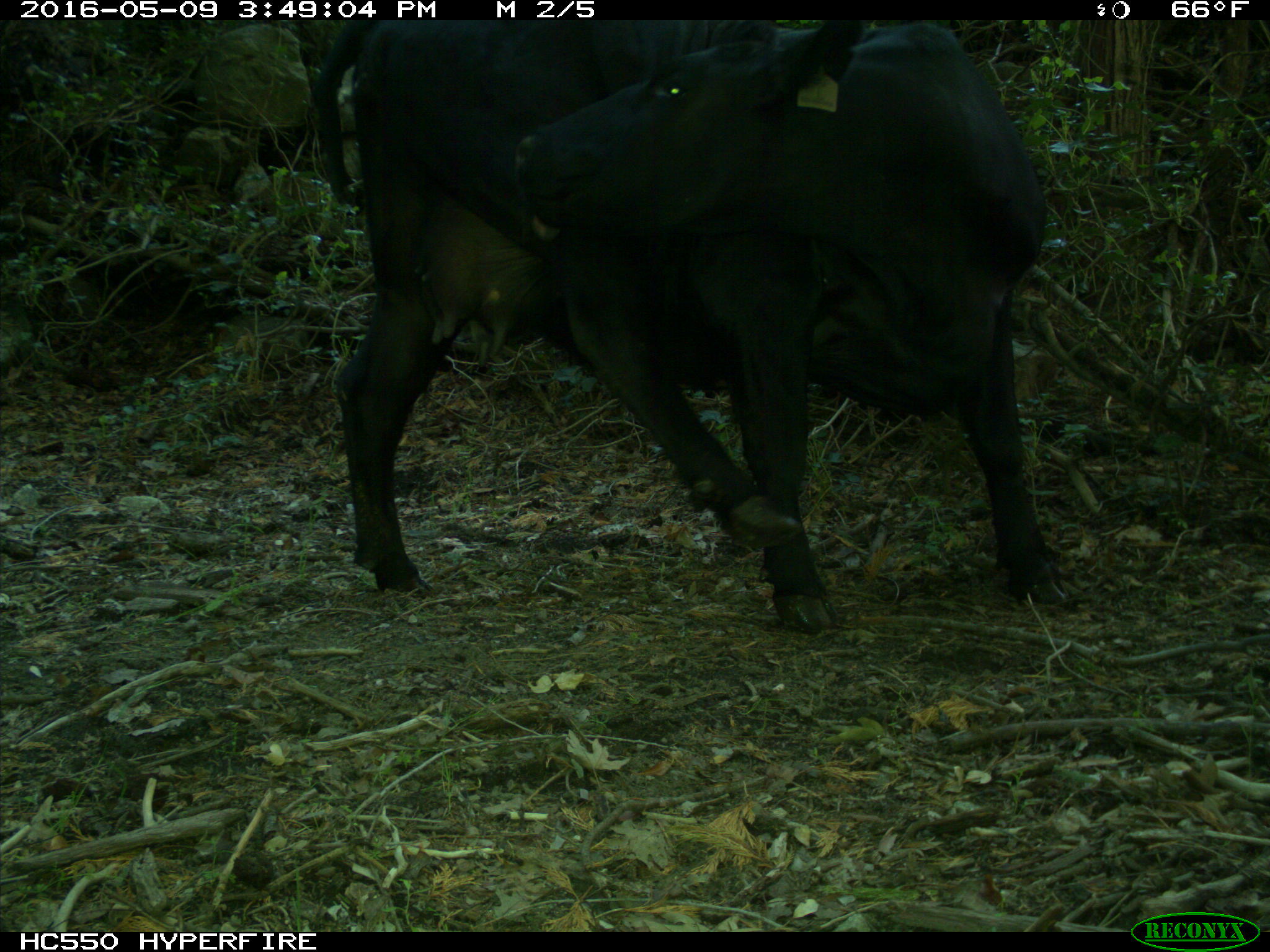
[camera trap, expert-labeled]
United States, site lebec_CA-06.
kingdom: Animalia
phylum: Chordata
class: Mammalia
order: Artiodactyla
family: Bovidae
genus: Bos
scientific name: Bos taurus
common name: domestic cow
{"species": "Bos taurus (domestic cow)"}